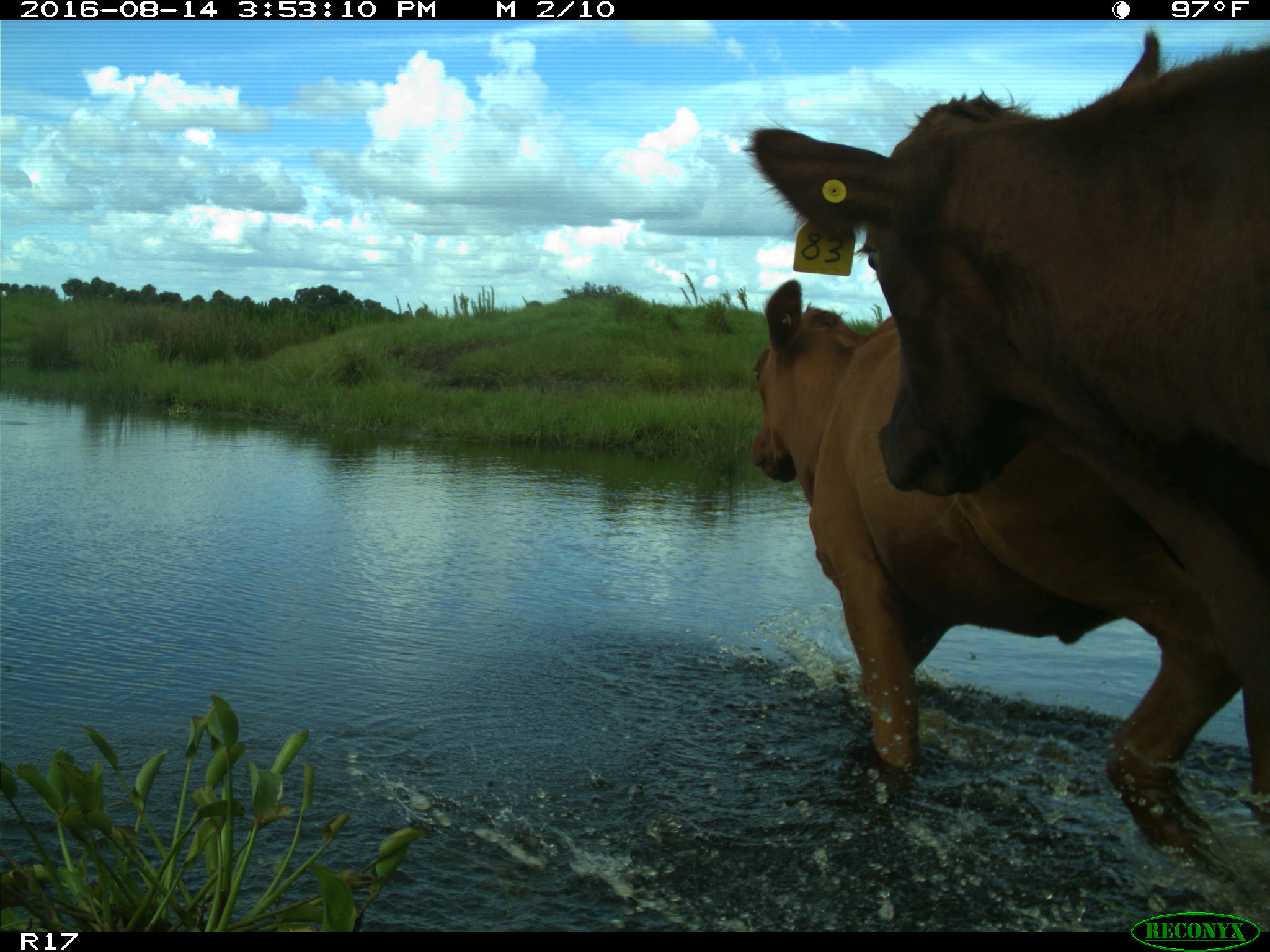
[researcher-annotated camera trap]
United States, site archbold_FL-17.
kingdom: Animalia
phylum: Chordata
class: Mammalia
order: Artiodactyla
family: Bovidae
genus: Bos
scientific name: Bos taurus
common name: domestic cow